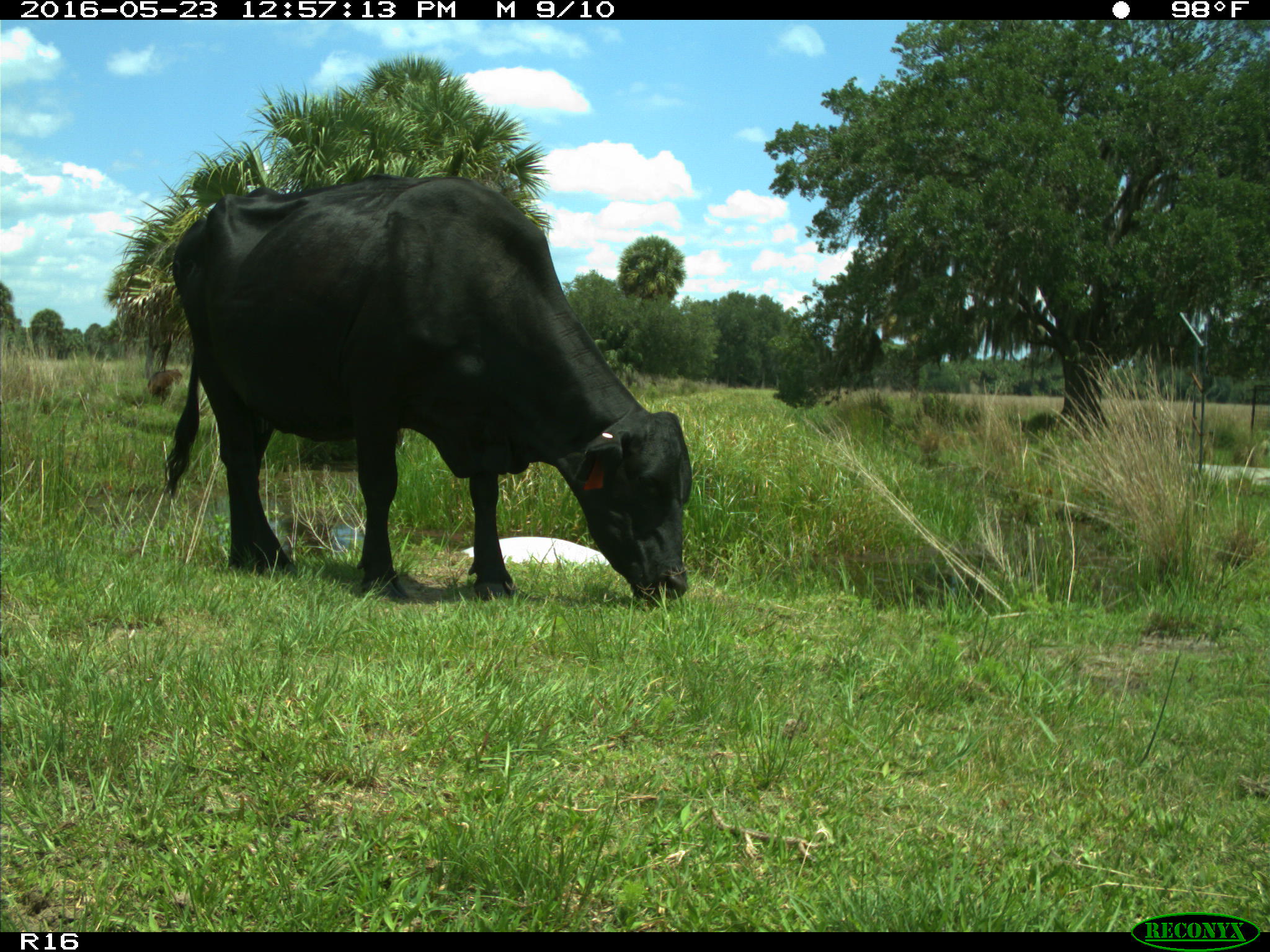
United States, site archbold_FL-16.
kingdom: Animalia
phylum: Chordata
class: Mammalia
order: Artiodactyla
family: Bovidae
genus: Bos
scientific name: Bos taurus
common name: domestic cow